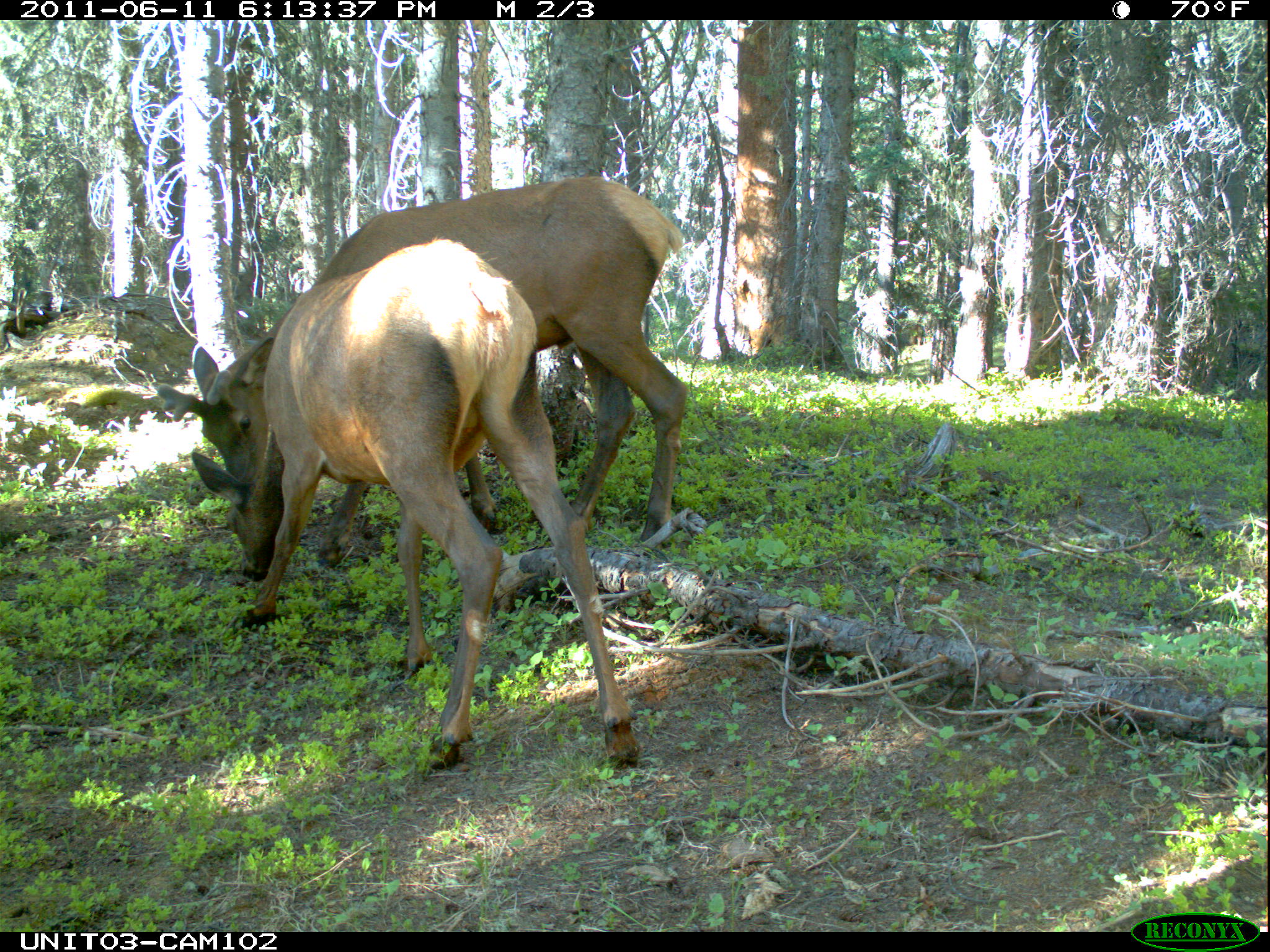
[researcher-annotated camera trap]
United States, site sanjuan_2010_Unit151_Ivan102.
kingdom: Animalia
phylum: Chordata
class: Mammalia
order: Artiodactyla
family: Cervidae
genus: Cervus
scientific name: Cervus elaphus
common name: red deer